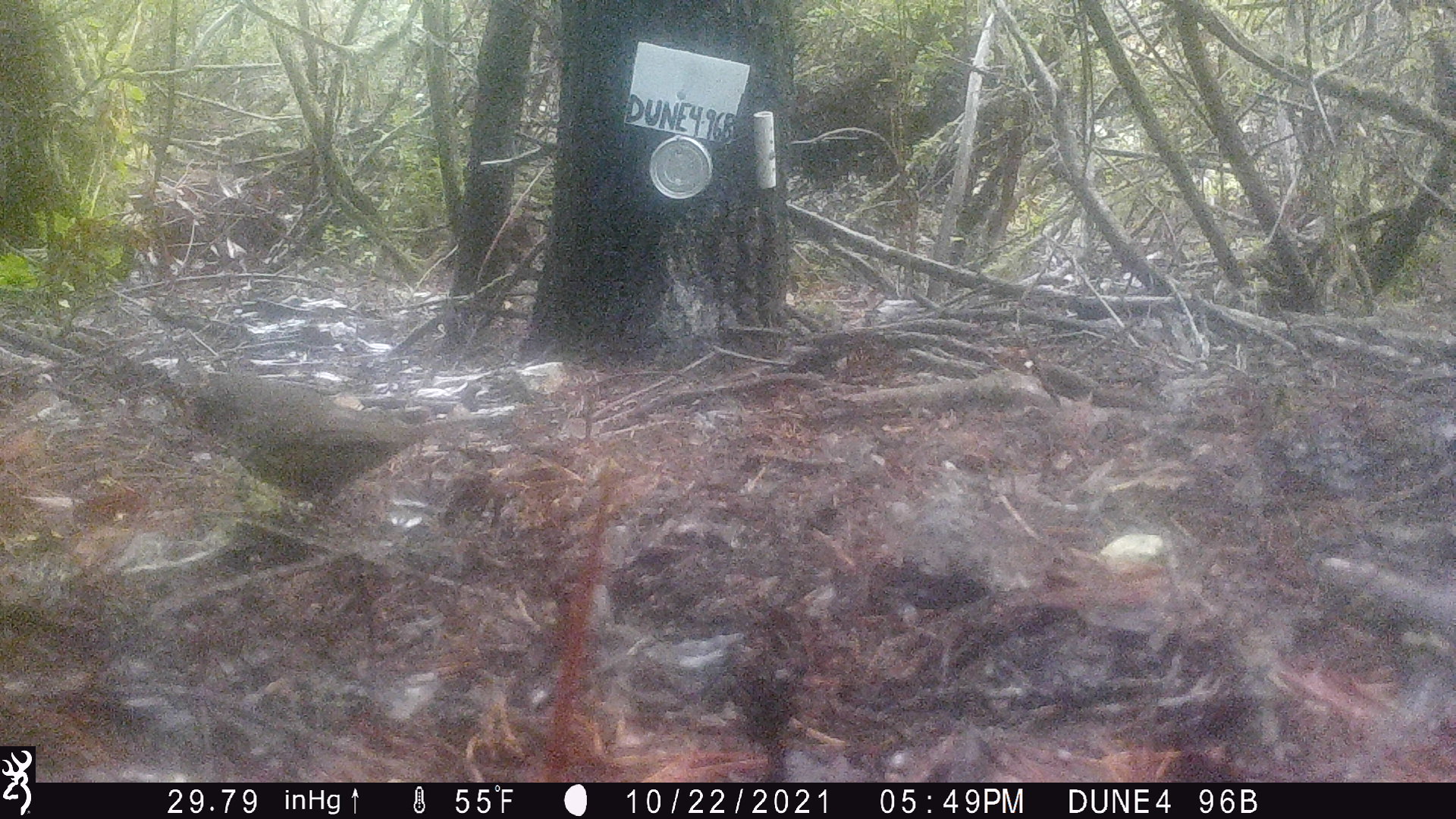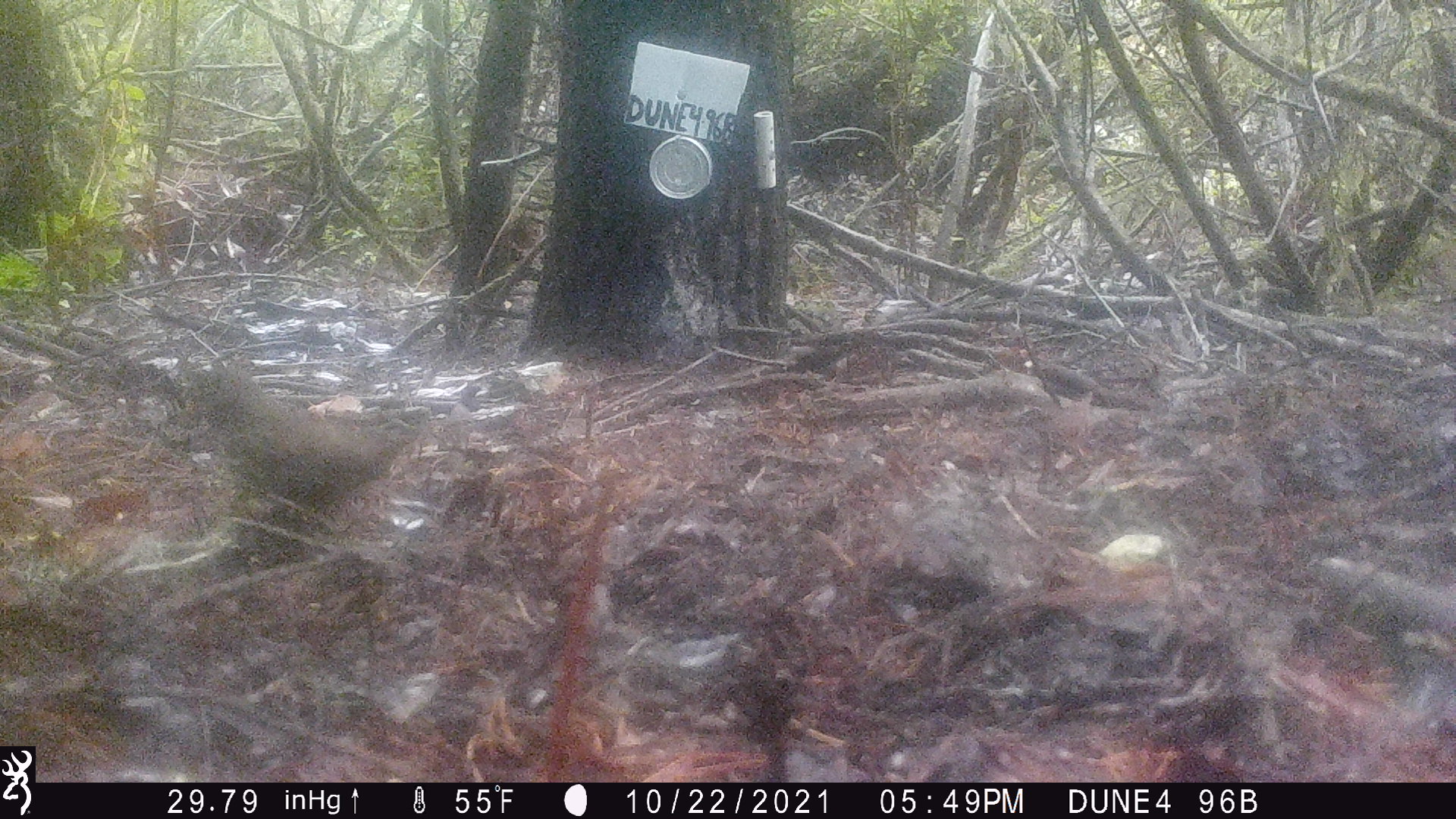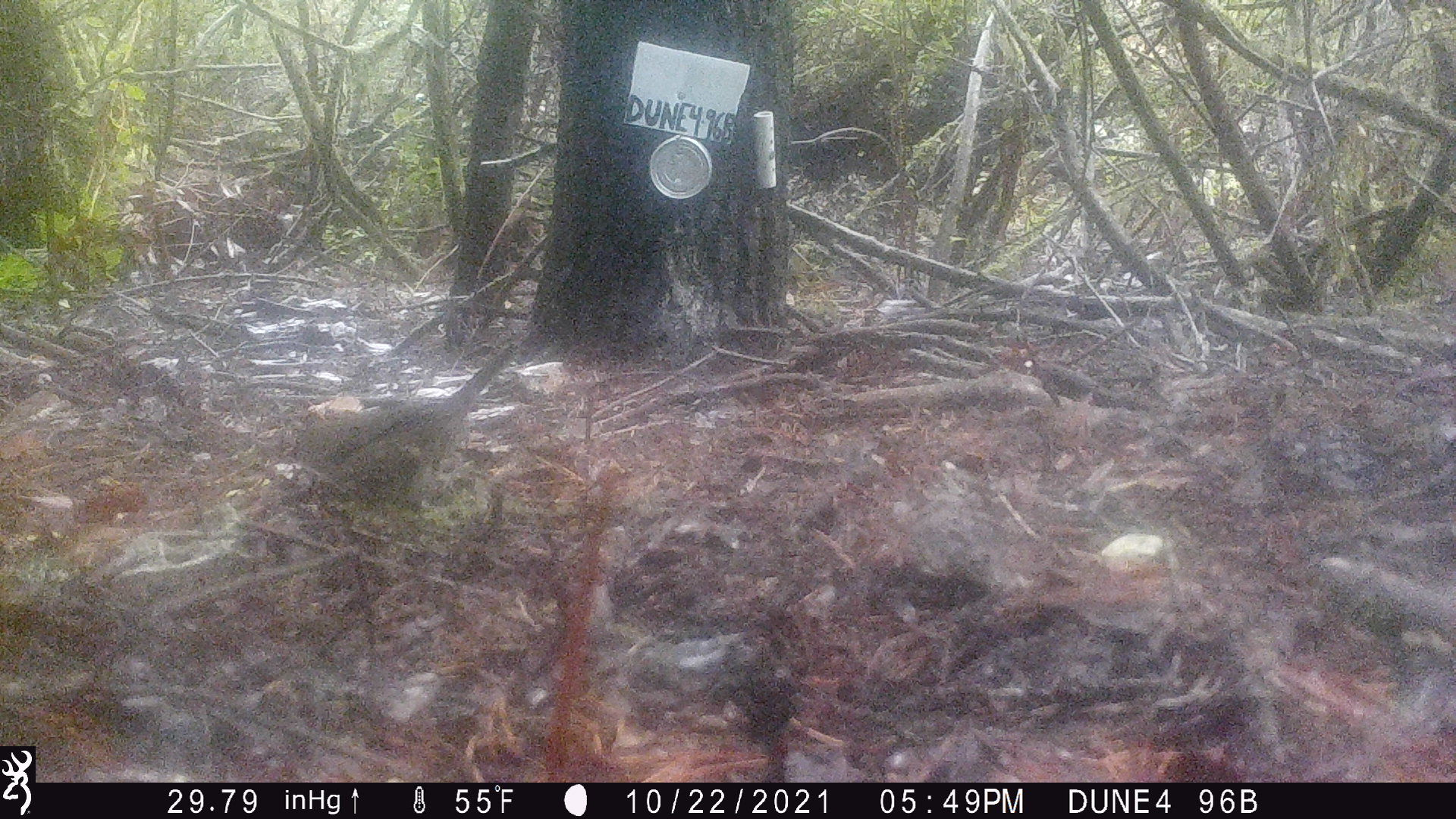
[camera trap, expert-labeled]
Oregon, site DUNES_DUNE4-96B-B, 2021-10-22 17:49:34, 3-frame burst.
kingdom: Animalia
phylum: Chordata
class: Aves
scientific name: Aves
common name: bird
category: other bird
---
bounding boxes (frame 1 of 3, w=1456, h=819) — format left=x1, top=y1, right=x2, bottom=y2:
other bird: left=150, top=337, right=455, bottom=573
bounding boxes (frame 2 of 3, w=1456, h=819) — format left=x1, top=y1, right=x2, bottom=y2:
other bird: left=164, top=343, right=447, bottom=587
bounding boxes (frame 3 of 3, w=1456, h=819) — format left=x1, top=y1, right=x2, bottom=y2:
other bird: left=248, top=305, right=559, bottom=535